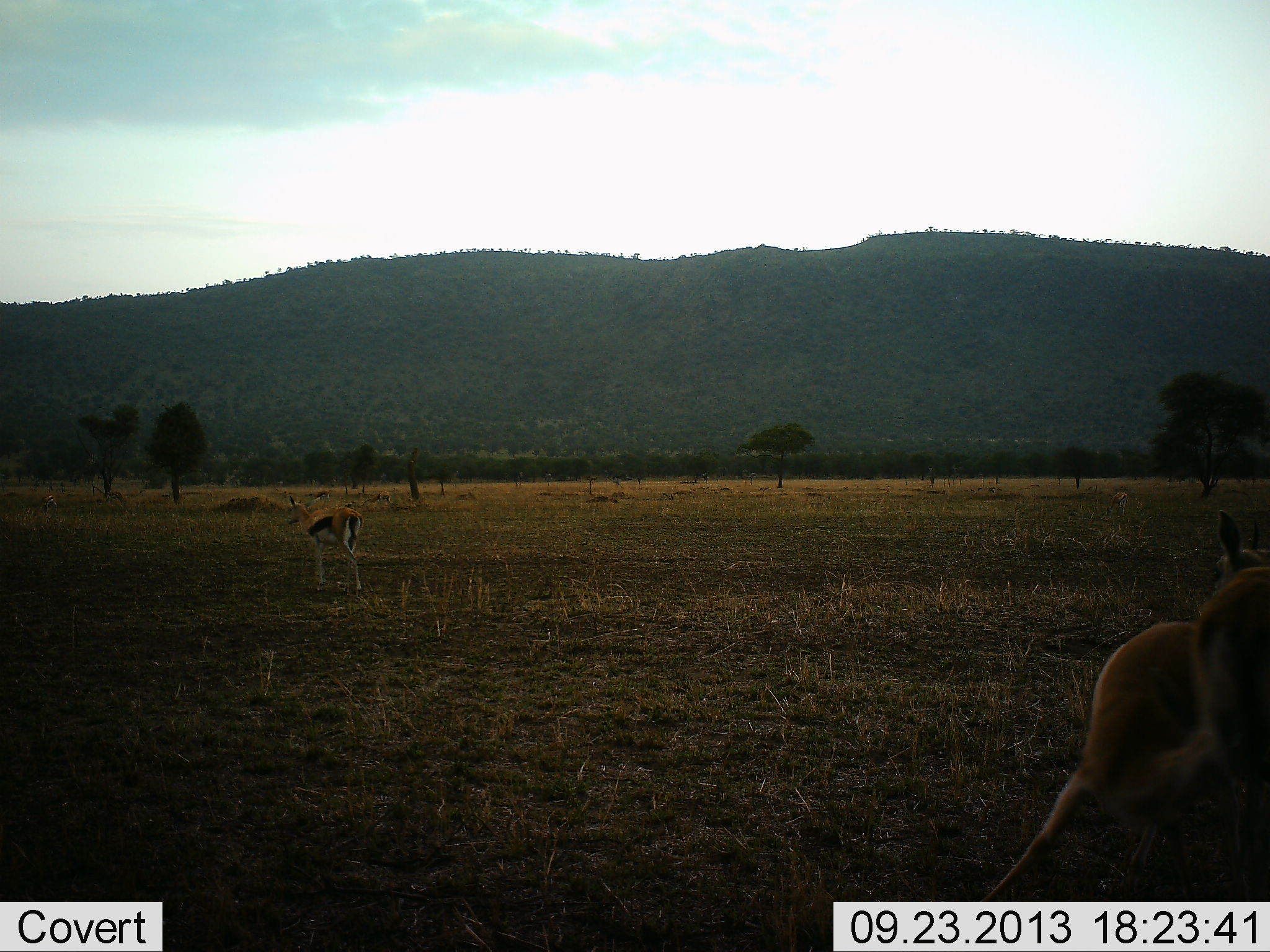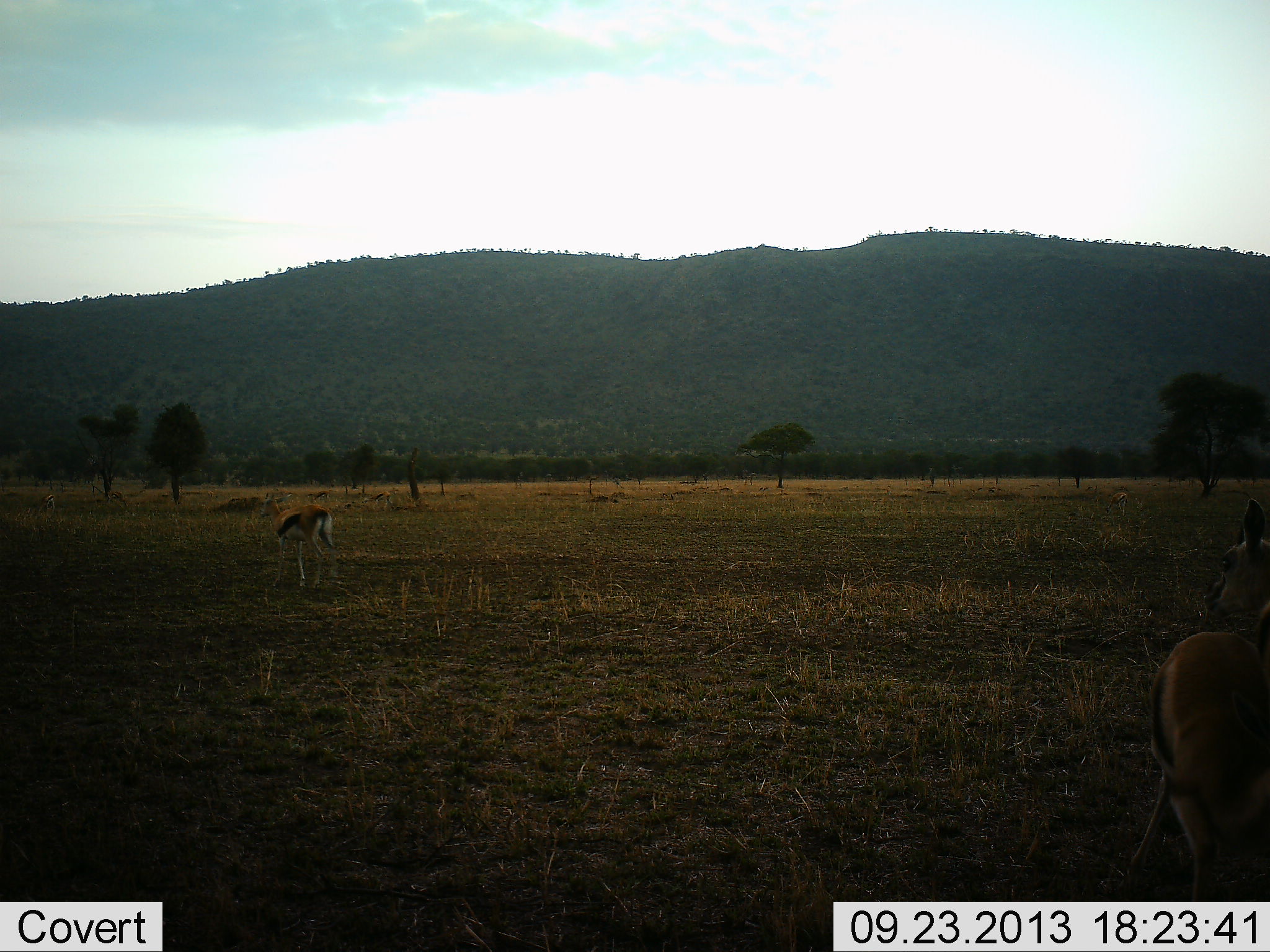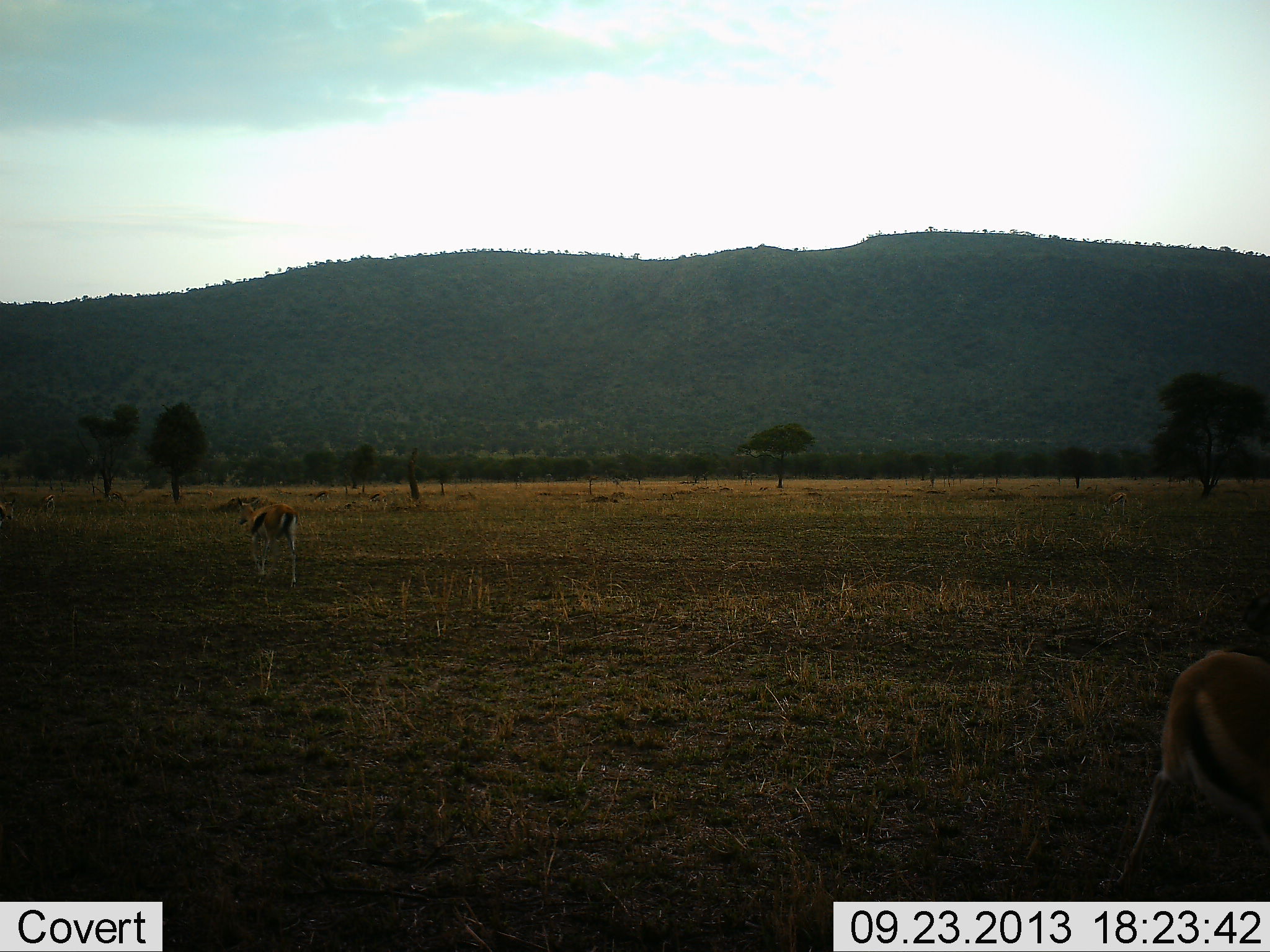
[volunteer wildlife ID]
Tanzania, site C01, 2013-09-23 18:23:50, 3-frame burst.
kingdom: Animalia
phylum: Chordata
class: Mammalia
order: Artiodactyla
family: Bovidae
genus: Eudorcas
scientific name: Eudorcas thomsonii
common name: thomson's gazelle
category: gazellethomsons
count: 2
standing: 50%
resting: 0%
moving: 80%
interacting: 0%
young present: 0%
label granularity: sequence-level